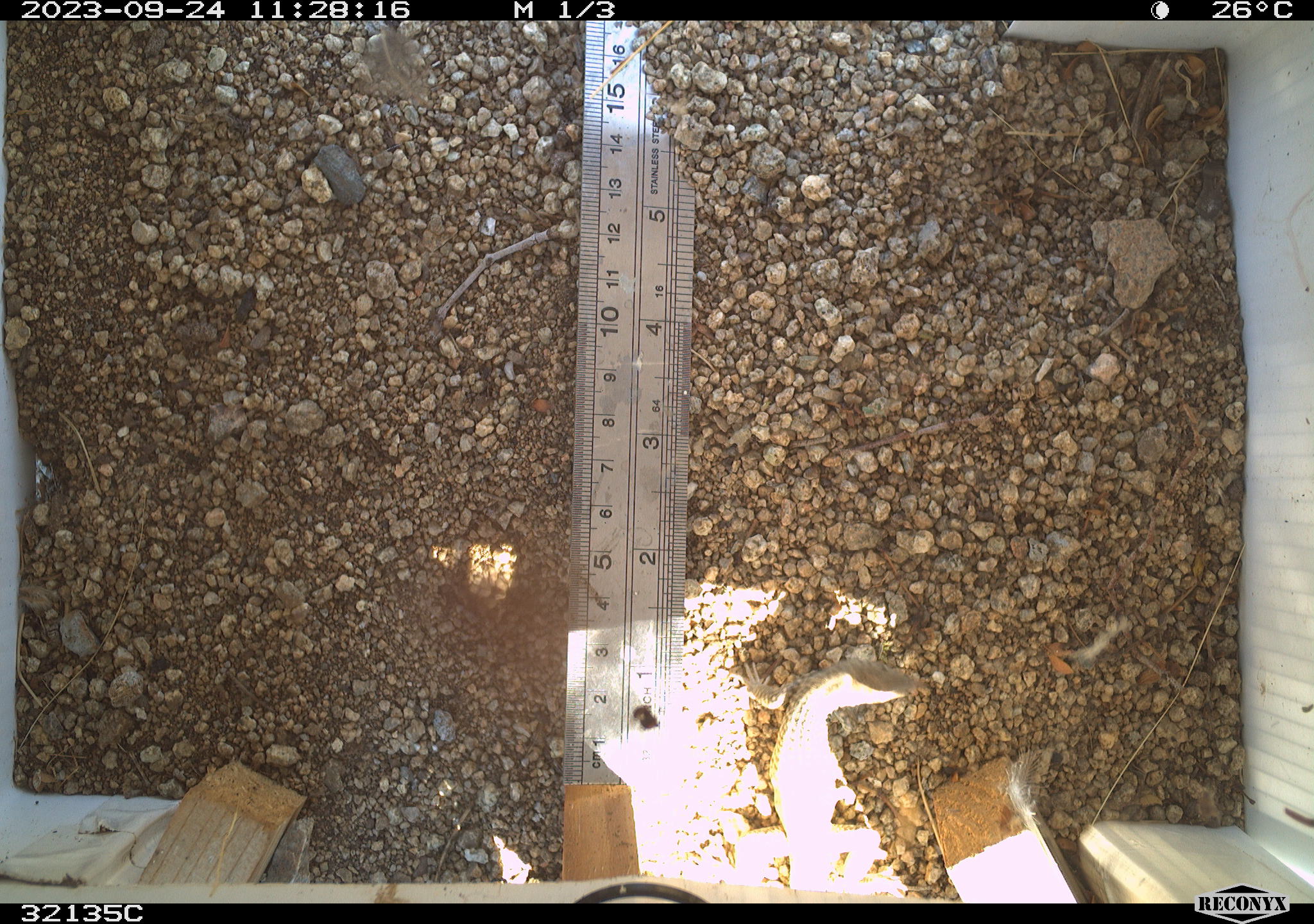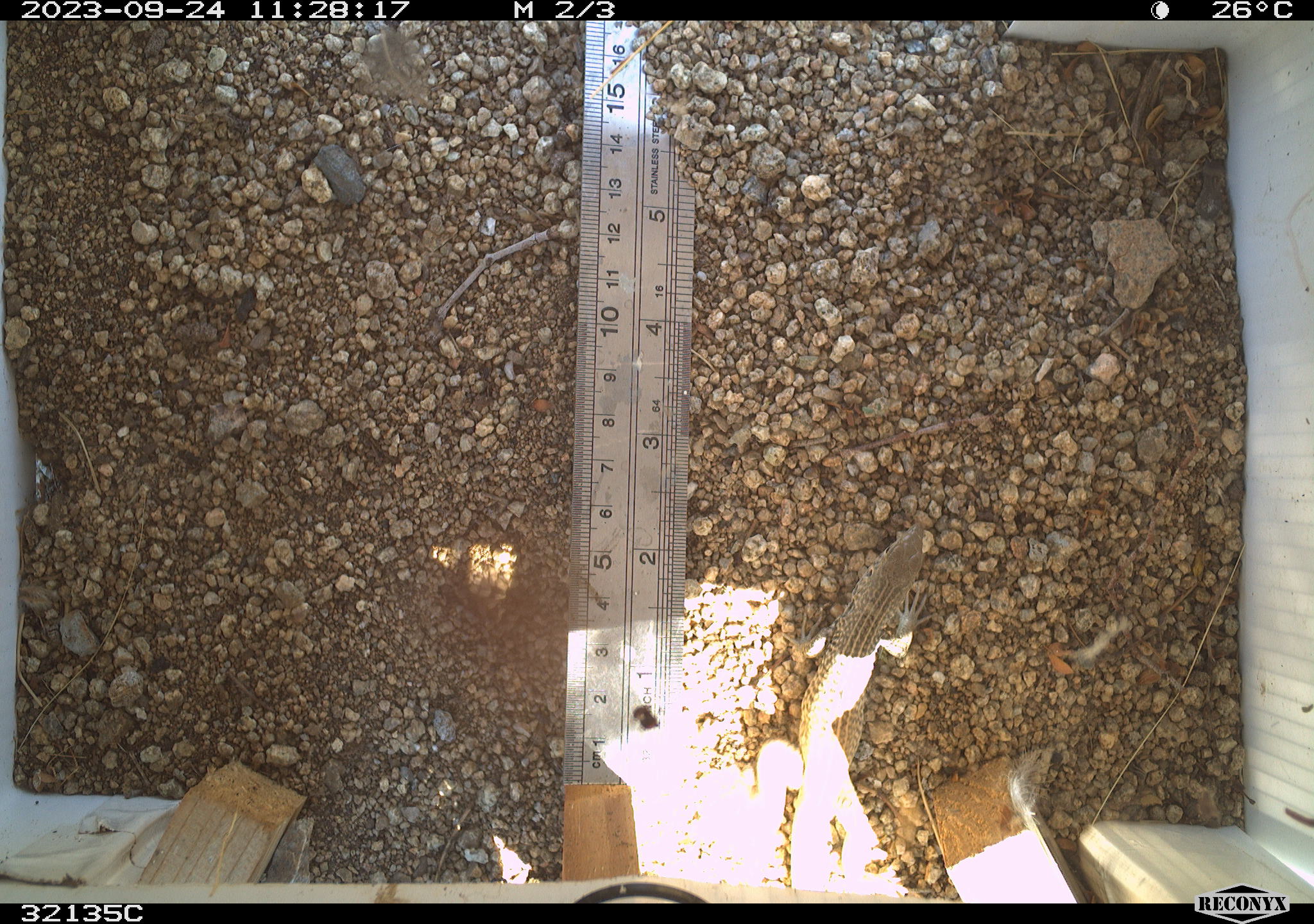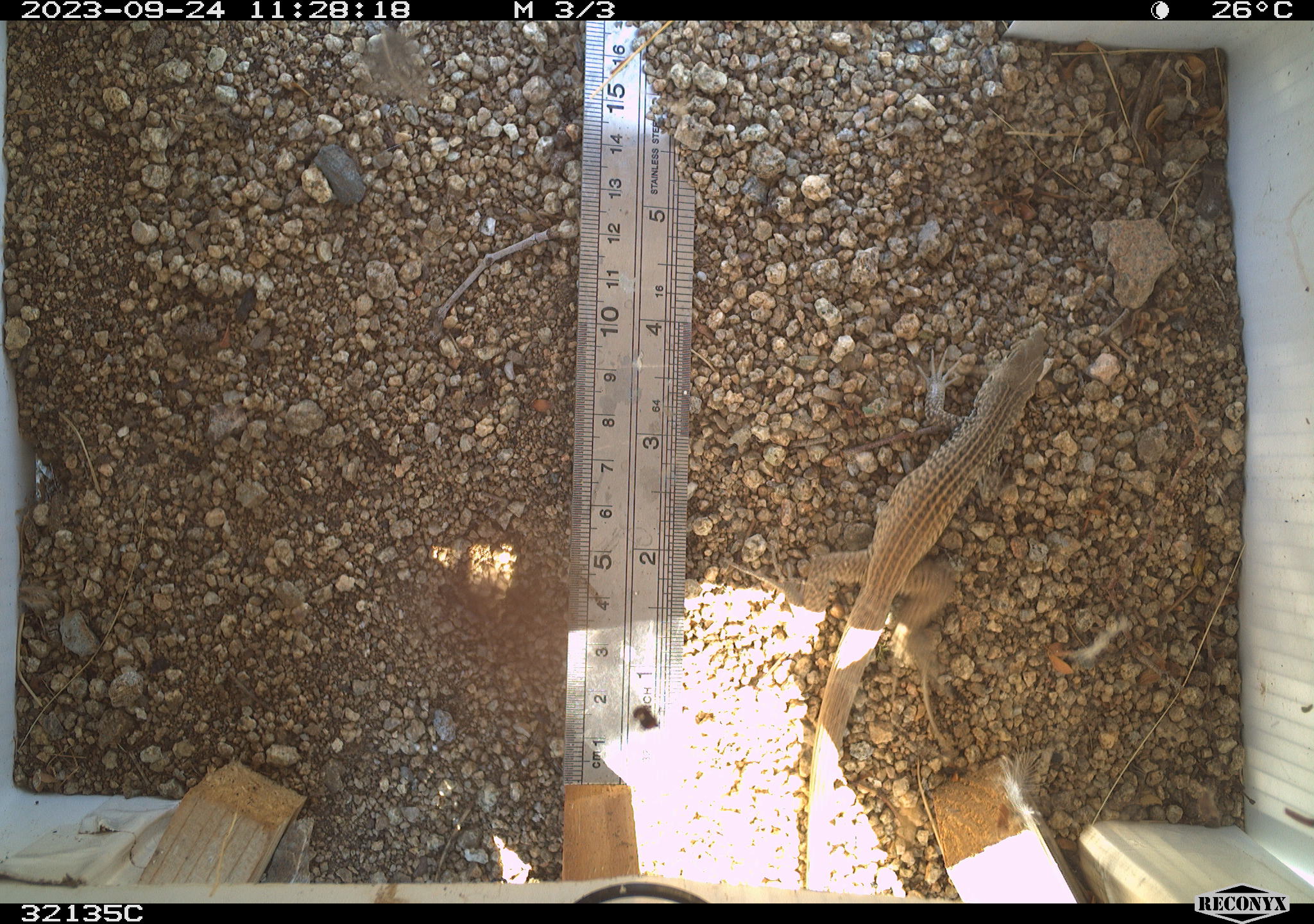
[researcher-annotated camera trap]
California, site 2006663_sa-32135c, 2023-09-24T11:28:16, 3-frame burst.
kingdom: Animalia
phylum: Chordata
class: Reptilia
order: Squamata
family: Teiidae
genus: Aspidoscelis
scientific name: Aspidoscelis tigris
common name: western whiptail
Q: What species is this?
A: Western whiptail (Aspidoscelis tigris).